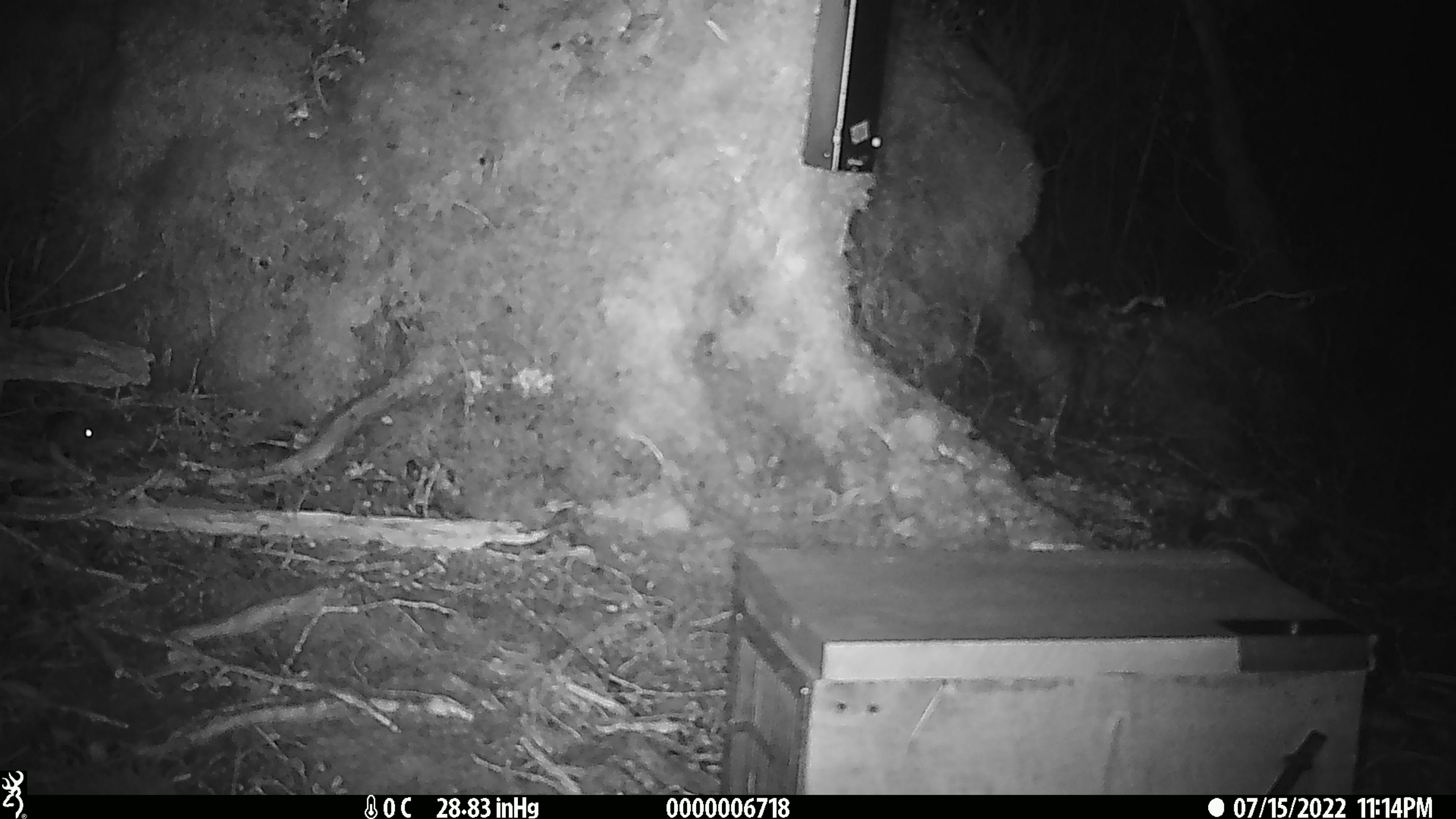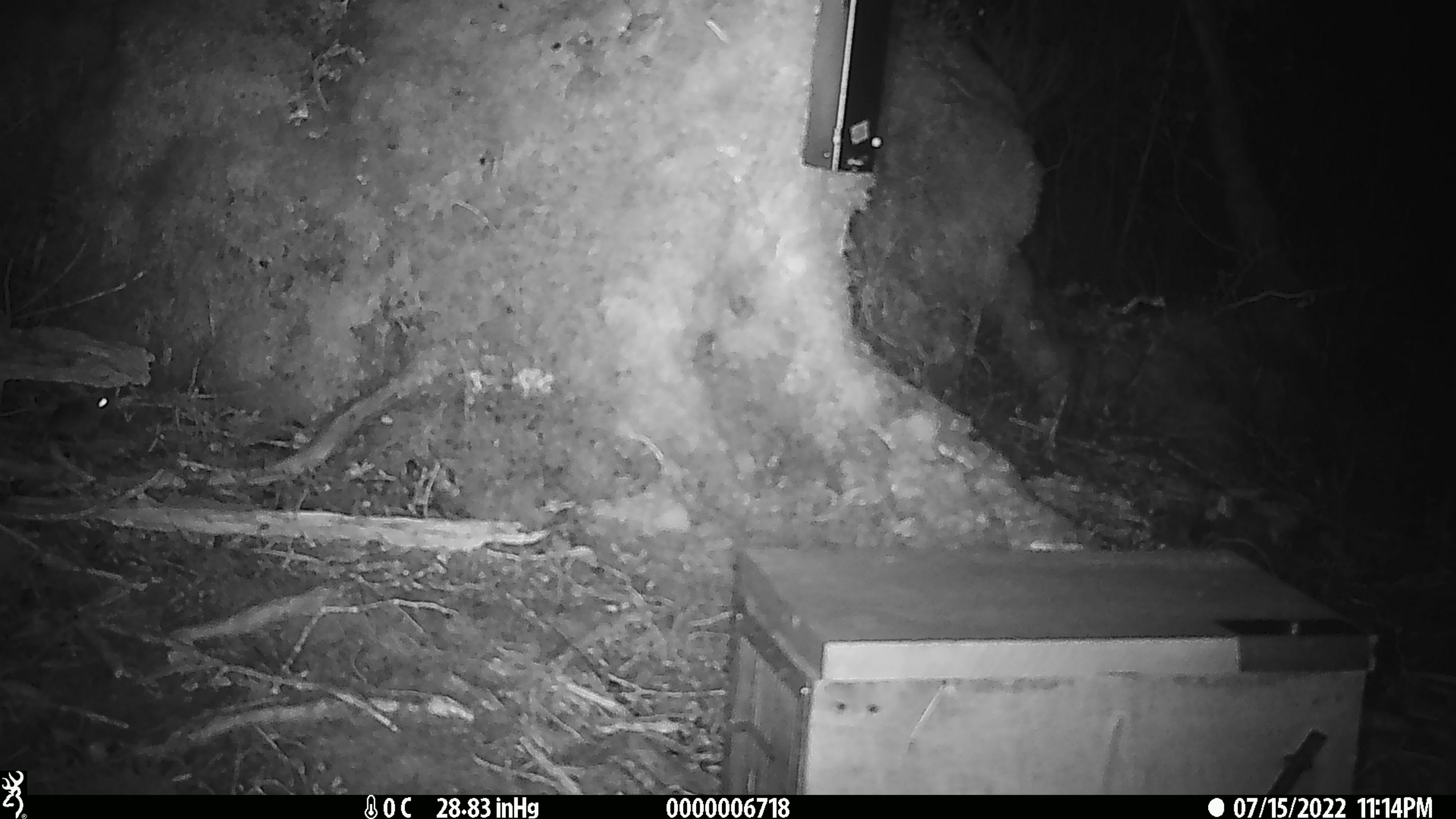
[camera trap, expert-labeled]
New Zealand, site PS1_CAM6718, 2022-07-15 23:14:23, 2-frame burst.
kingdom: Animalia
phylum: Chordata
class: Mammalia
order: Rodentia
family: Muridae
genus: Mus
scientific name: Mus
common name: mouse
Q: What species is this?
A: Mouse (Mus).